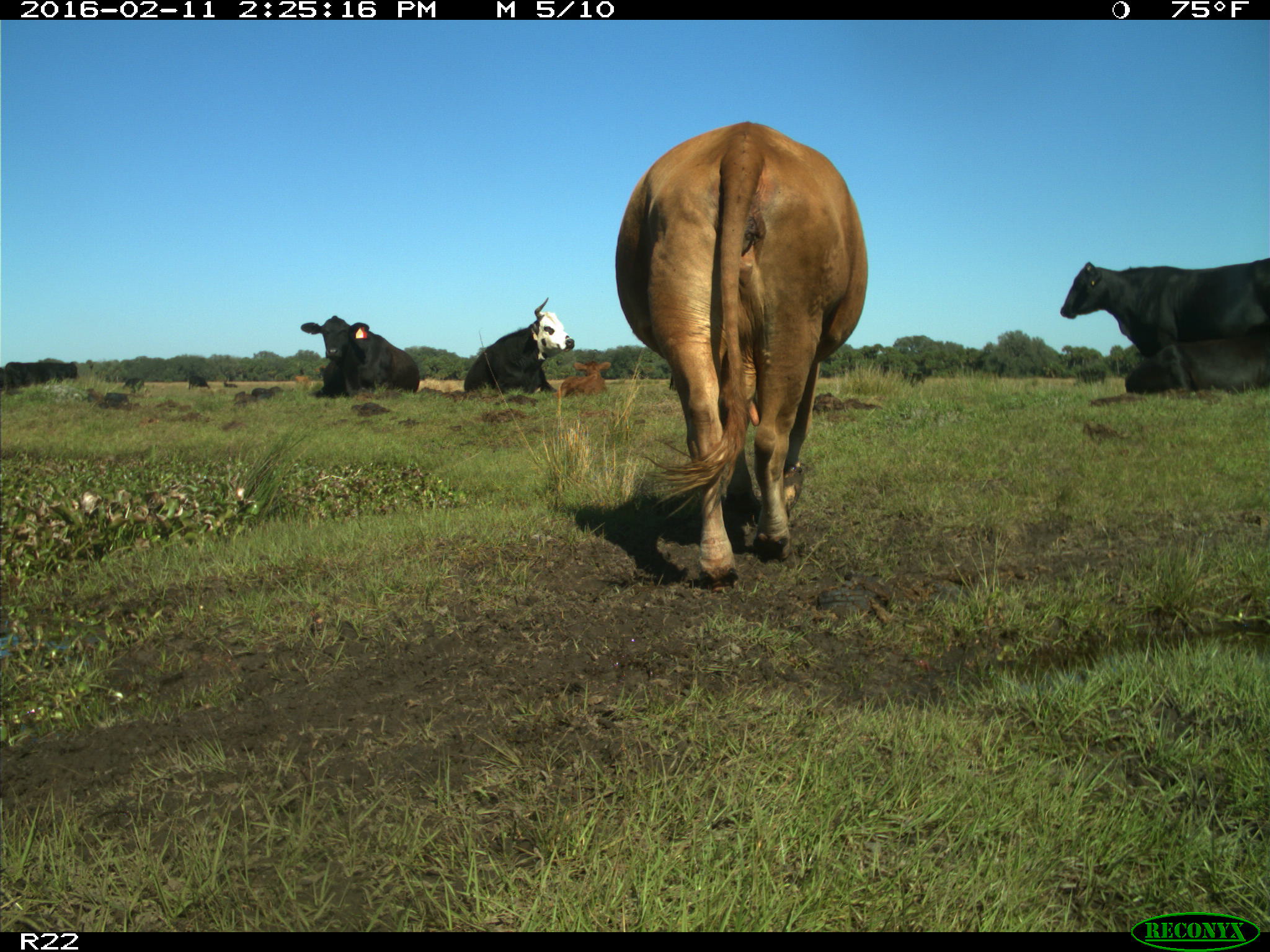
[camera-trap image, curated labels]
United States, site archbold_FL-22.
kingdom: Animalia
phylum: Chordata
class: Mammalia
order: Artiodactyla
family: Bovidae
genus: Bos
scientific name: Bos taurus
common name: domestic cow